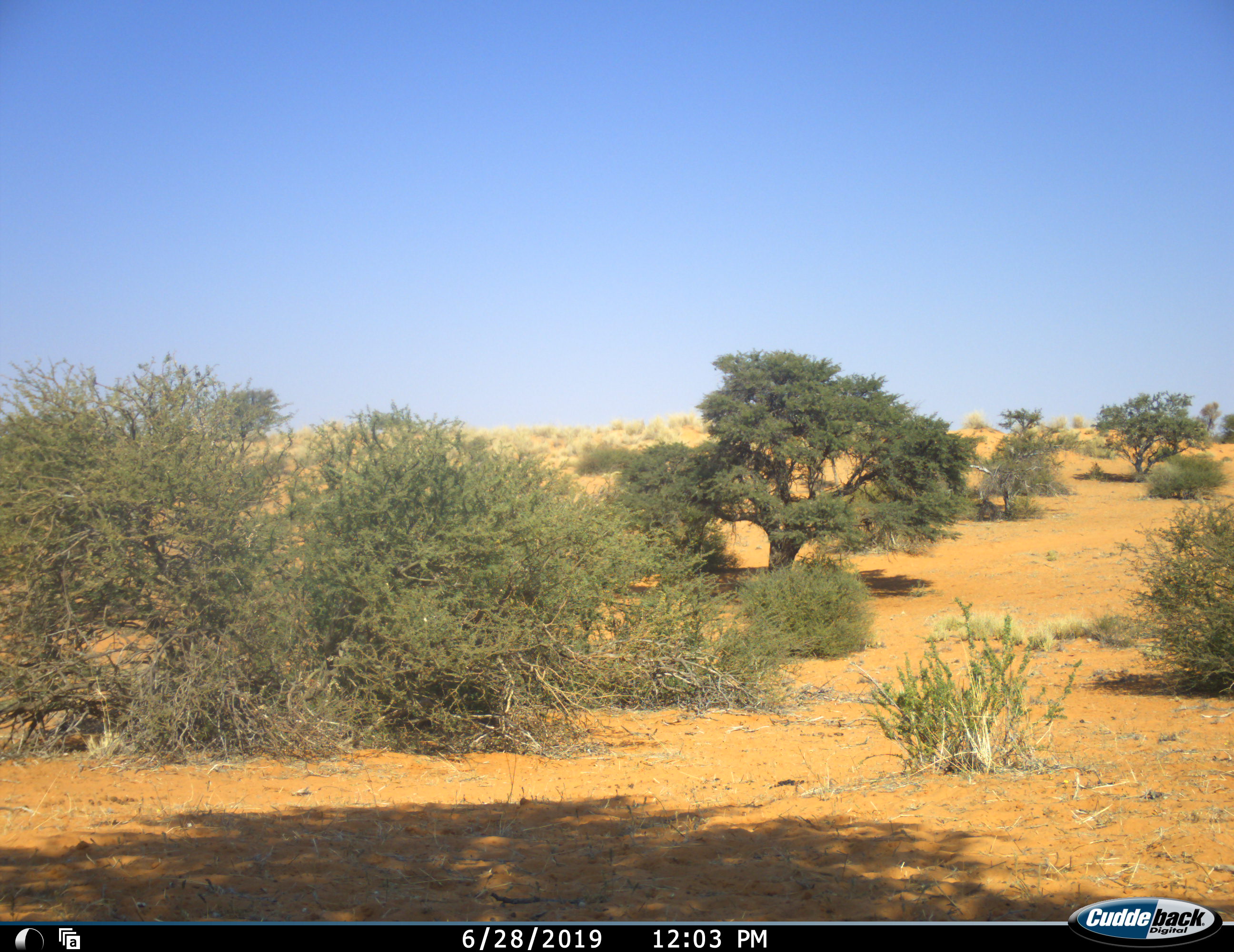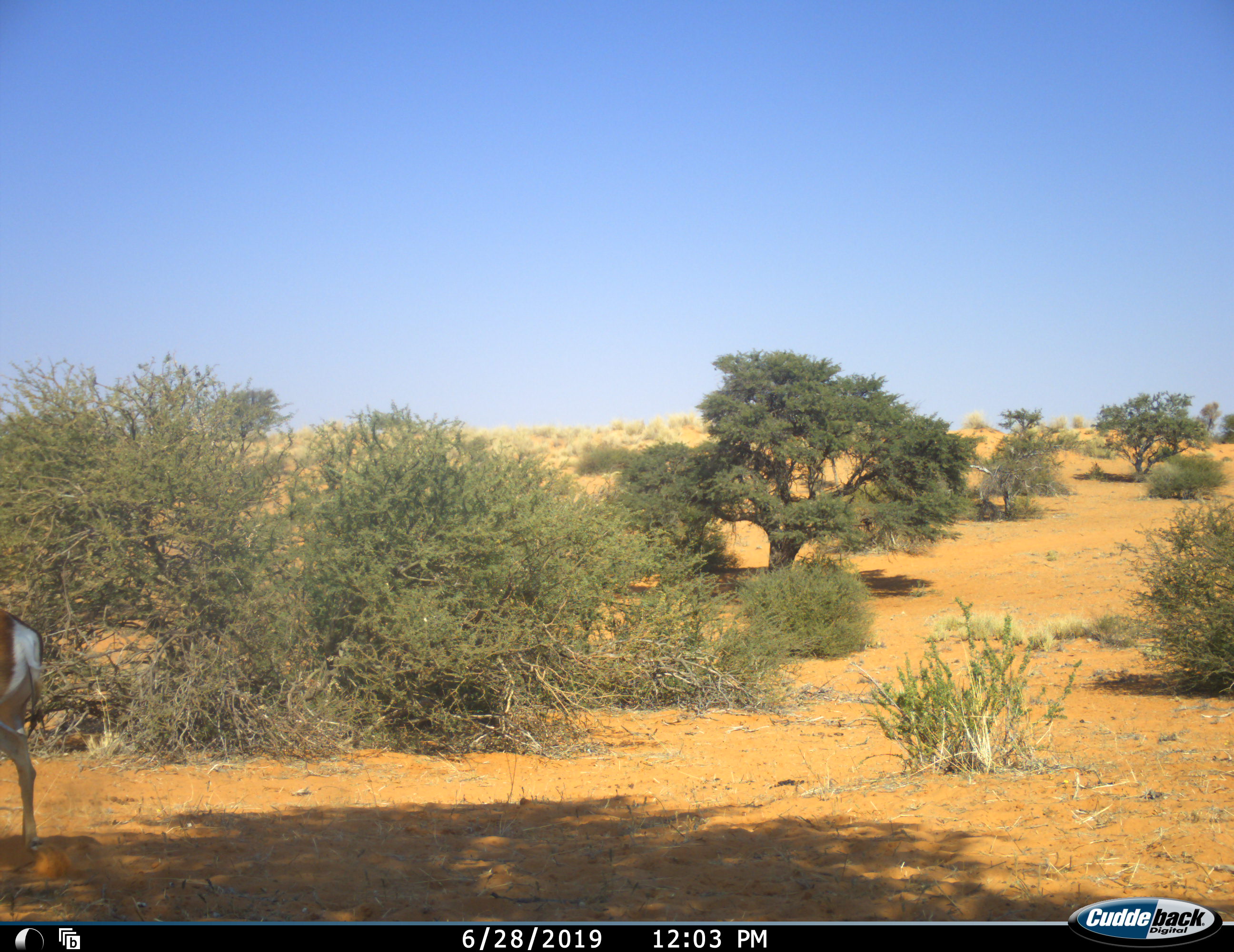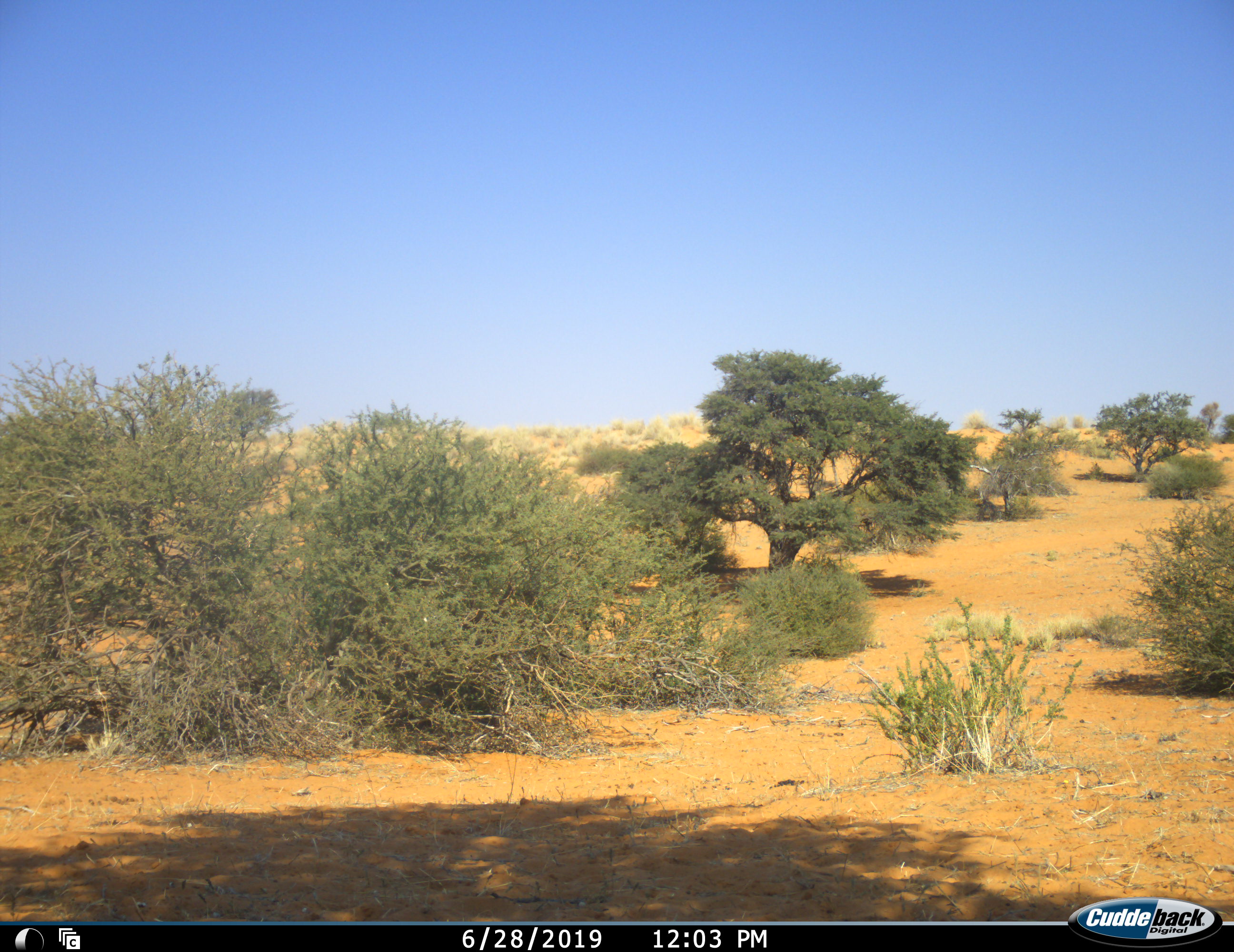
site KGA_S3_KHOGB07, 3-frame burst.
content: unidentified animal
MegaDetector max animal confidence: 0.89